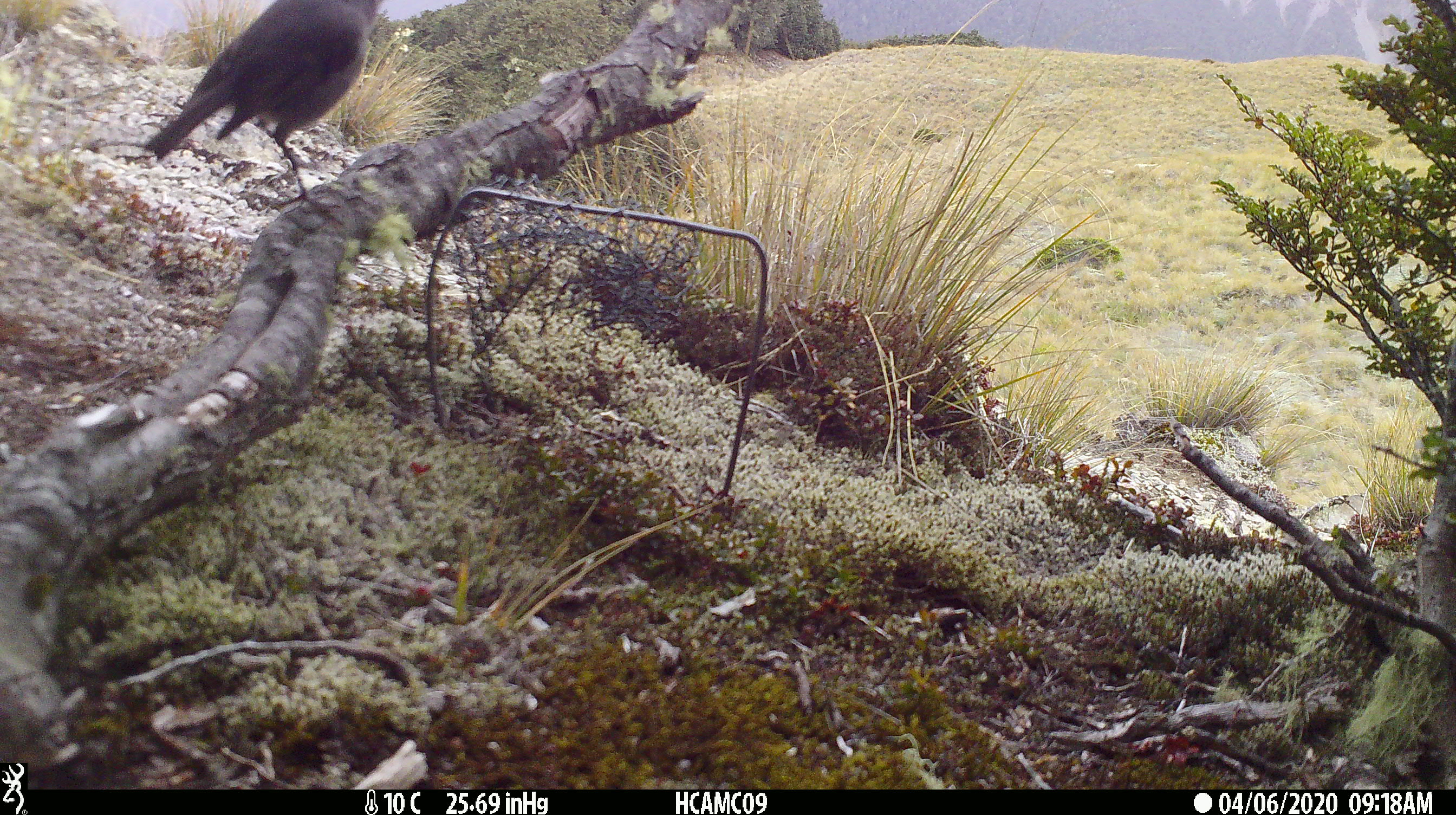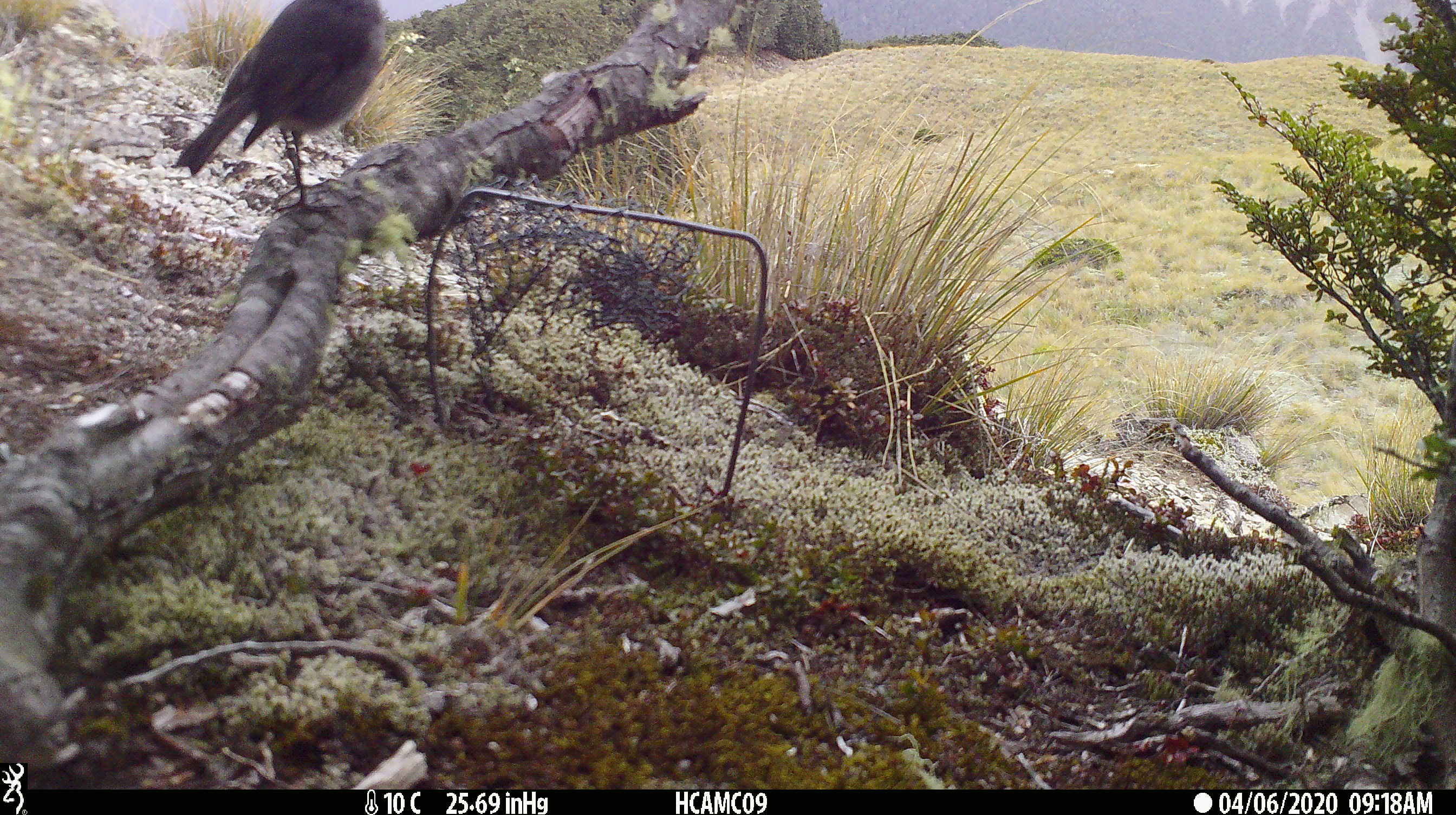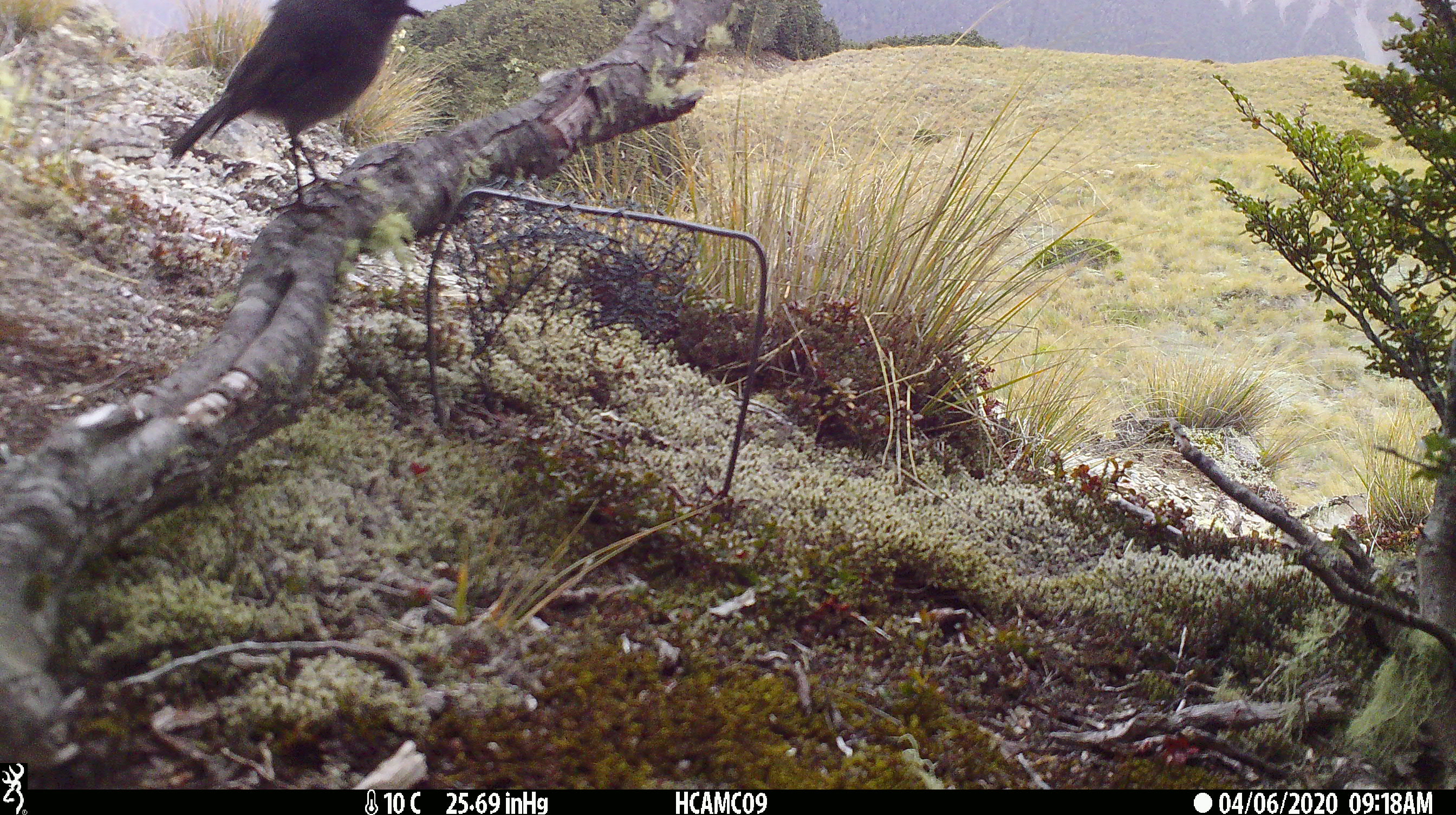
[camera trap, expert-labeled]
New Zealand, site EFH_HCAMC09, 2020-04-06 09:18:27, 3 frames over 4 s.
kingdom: Animalia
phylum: Chordata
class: Aves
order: Passeriformes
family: Petroicidae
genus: Petroica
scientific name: Petroica australis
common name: new zealand robin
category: robin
Robin (new zealand robin) (Petroica australis).